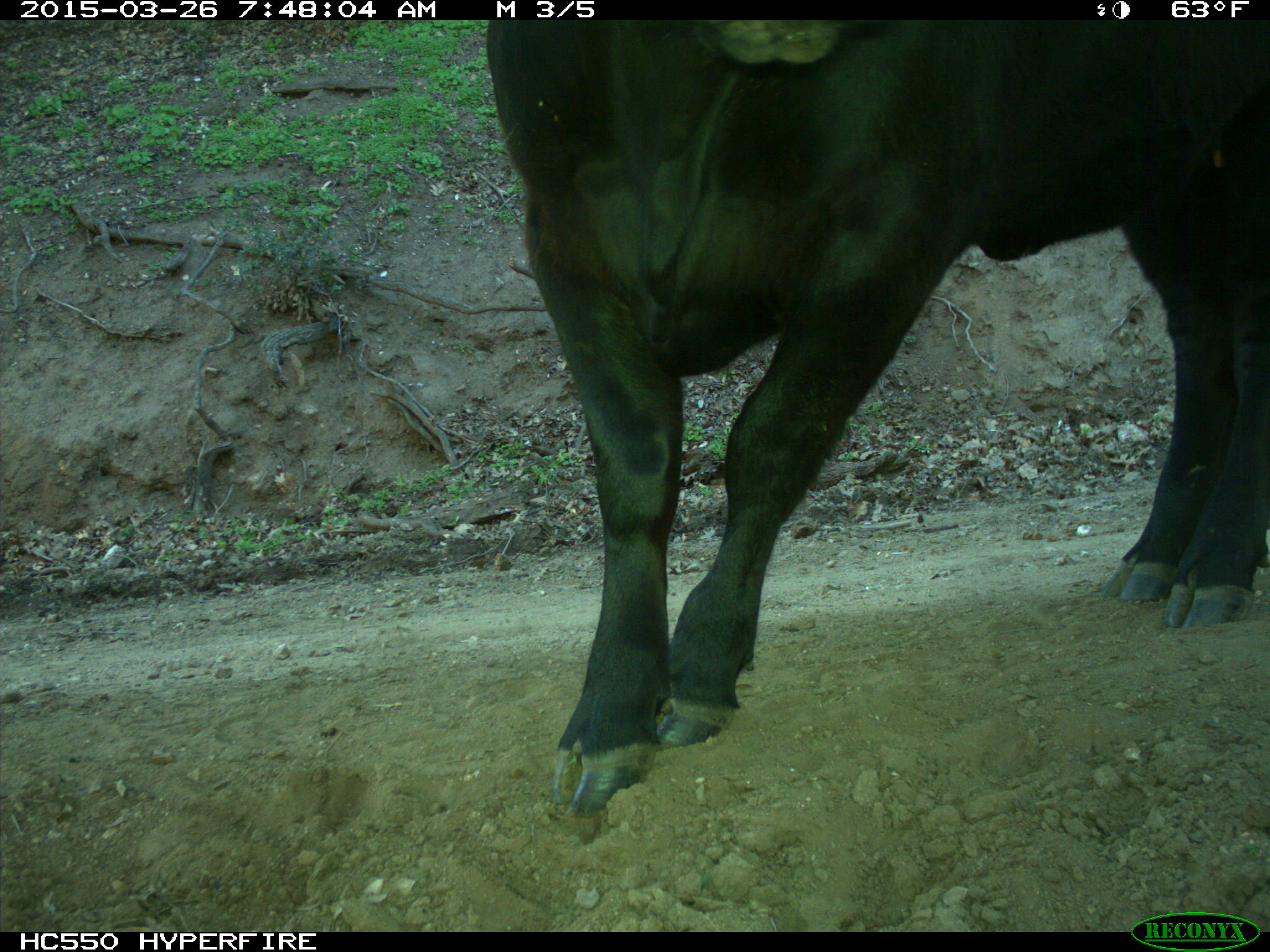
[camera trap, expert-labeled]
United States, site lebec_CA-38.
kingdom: Animalia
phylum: Chordata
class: Mammalia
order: Artiodactyla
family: Bovidae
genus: Bos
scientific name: Bos taurus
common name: domestic cow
Bos taurus (domestic cow).